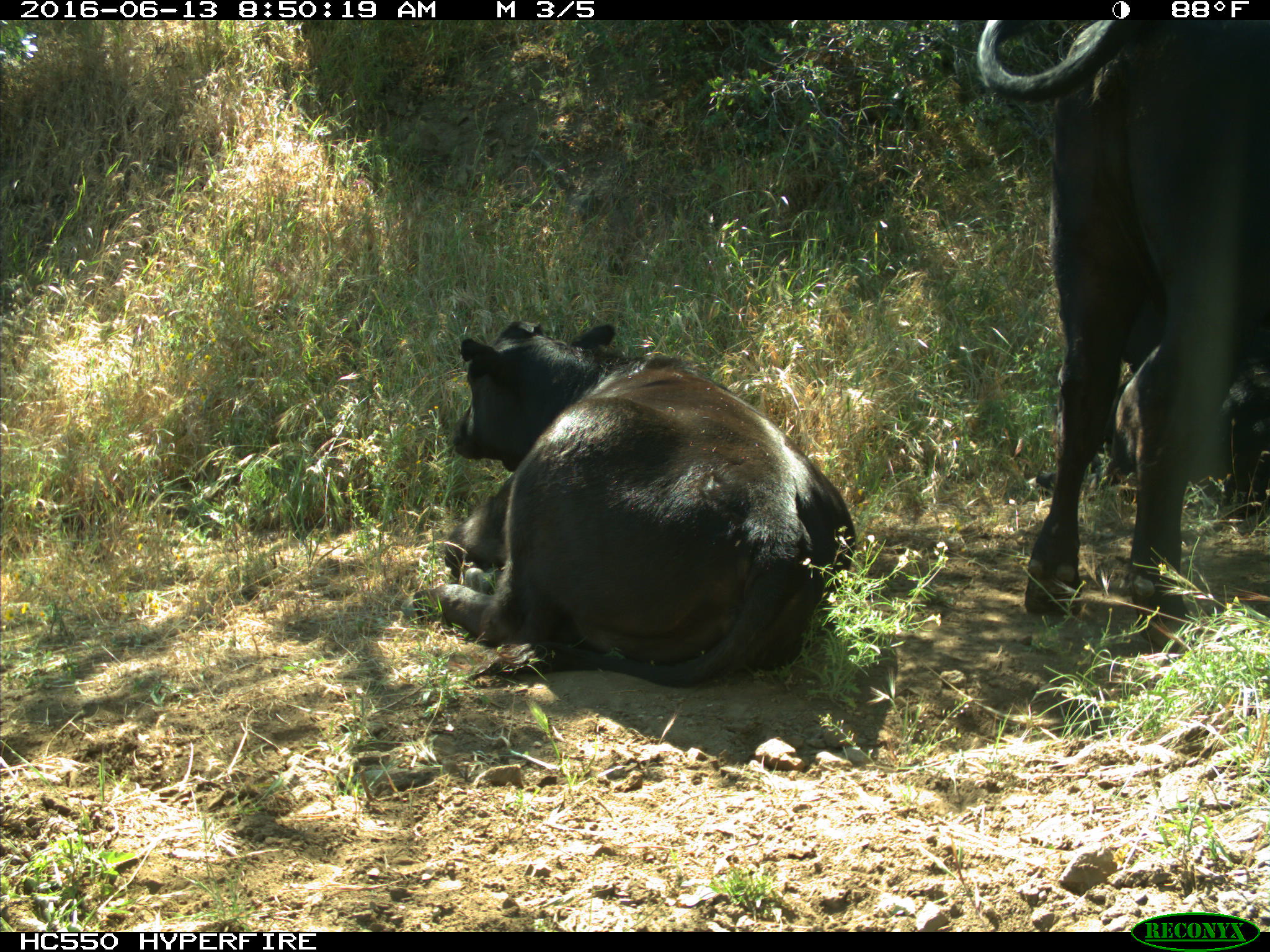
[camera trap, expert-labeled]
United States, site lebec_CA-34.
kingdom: Animalia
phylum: Chordata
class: Mammalia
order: Artiodactyla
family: Bovidae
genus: Bos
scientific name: Bos taurus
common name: domestic cow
Bos taurus (domestic cow).